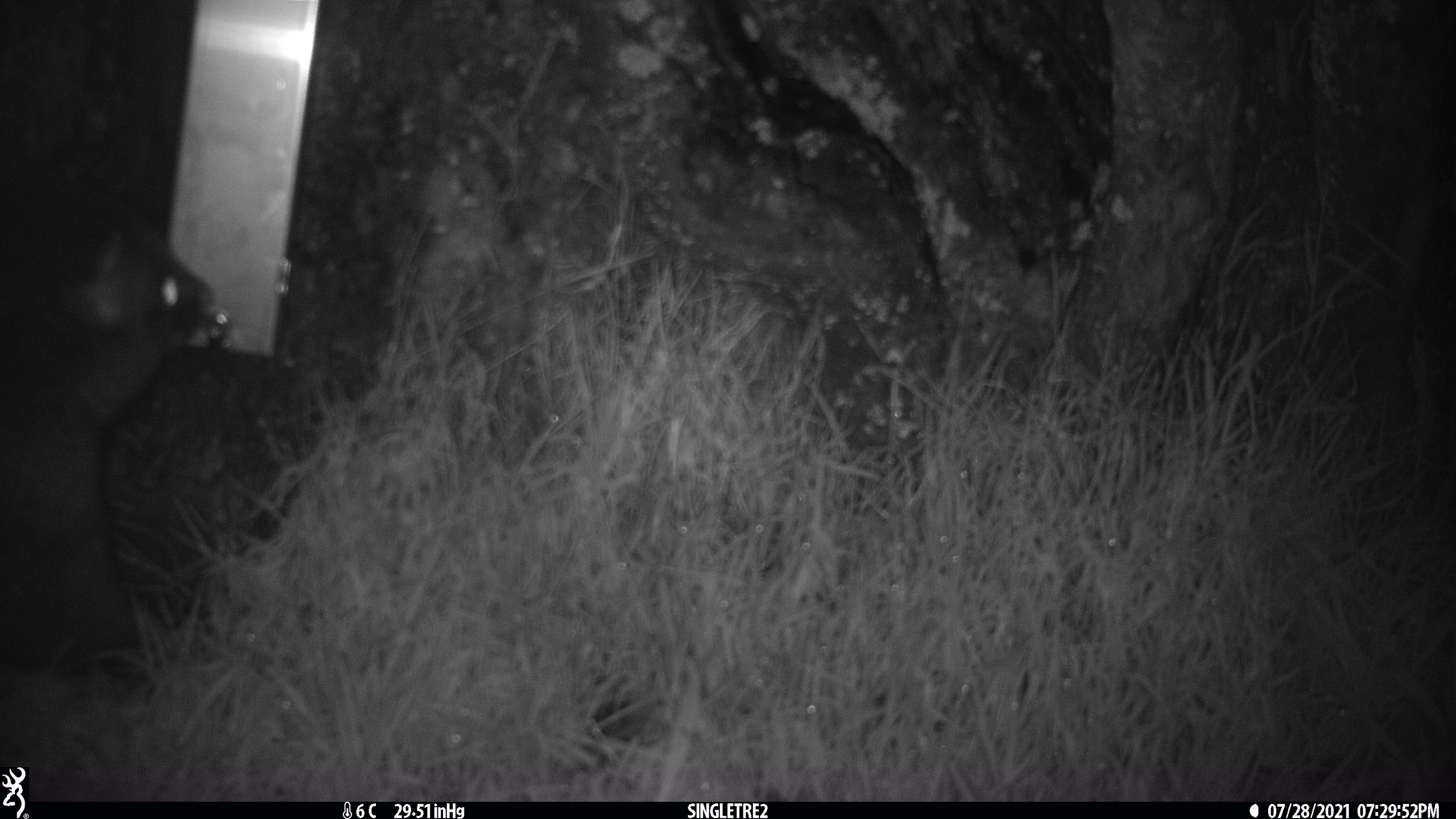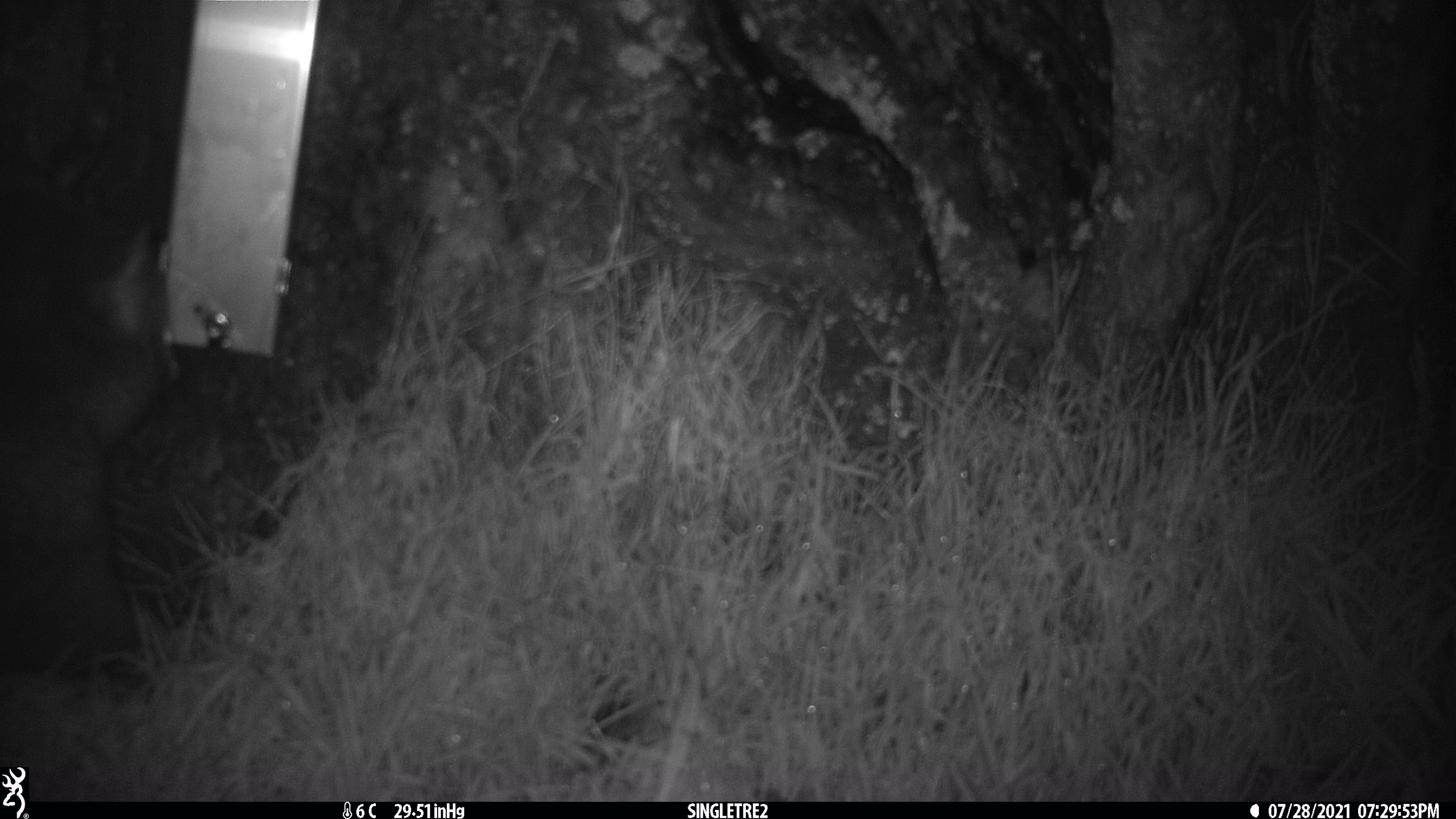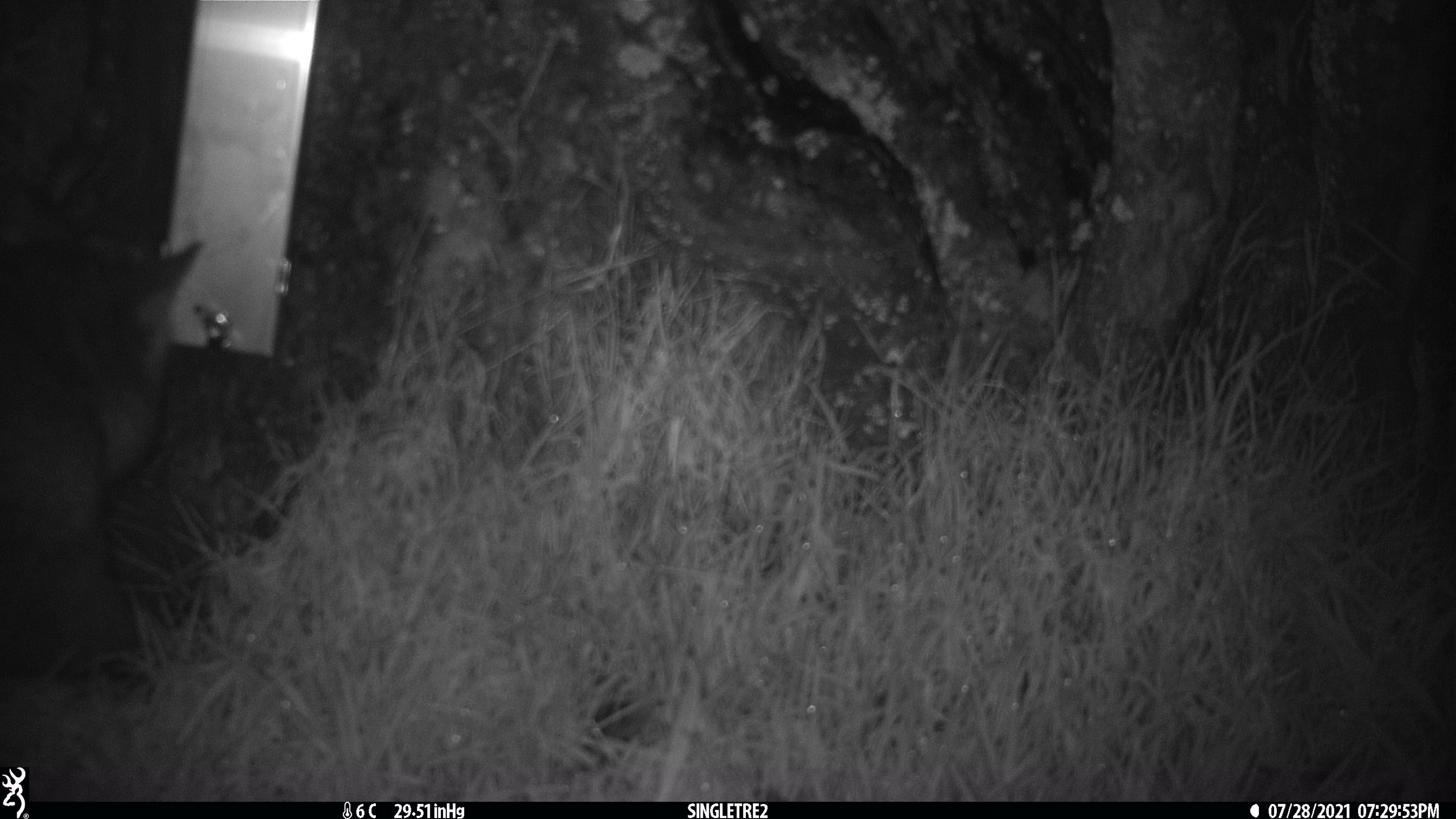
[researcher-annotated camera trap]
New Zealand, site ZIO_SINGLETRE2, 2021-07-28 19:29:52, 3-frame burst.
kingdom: Animalia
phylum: Chordata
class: Mammalia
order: Diprotodontia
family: Phalangeridae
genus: Trichosurus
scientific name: Trichosurus vulpecula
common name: common brushtail possum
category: possum